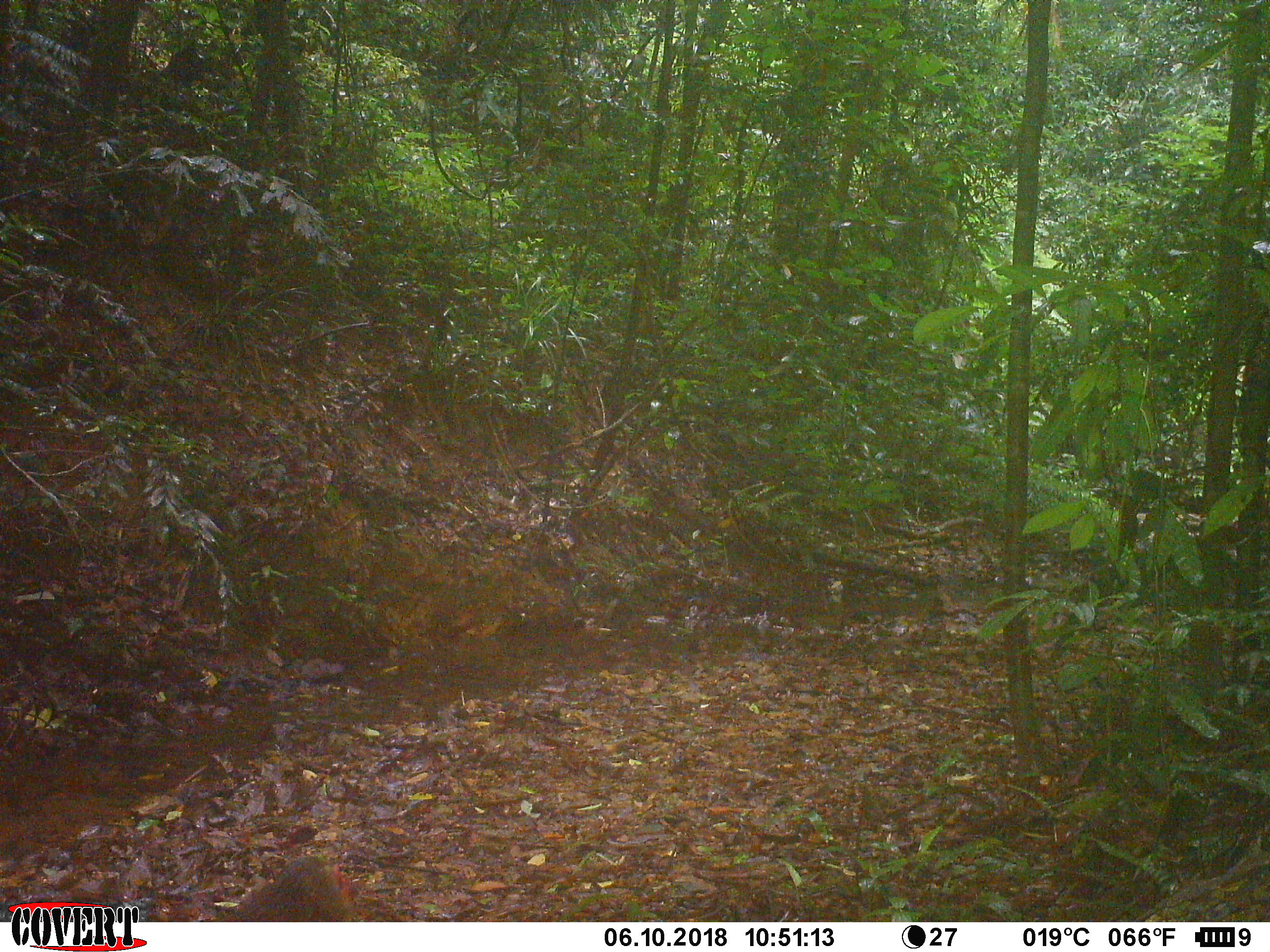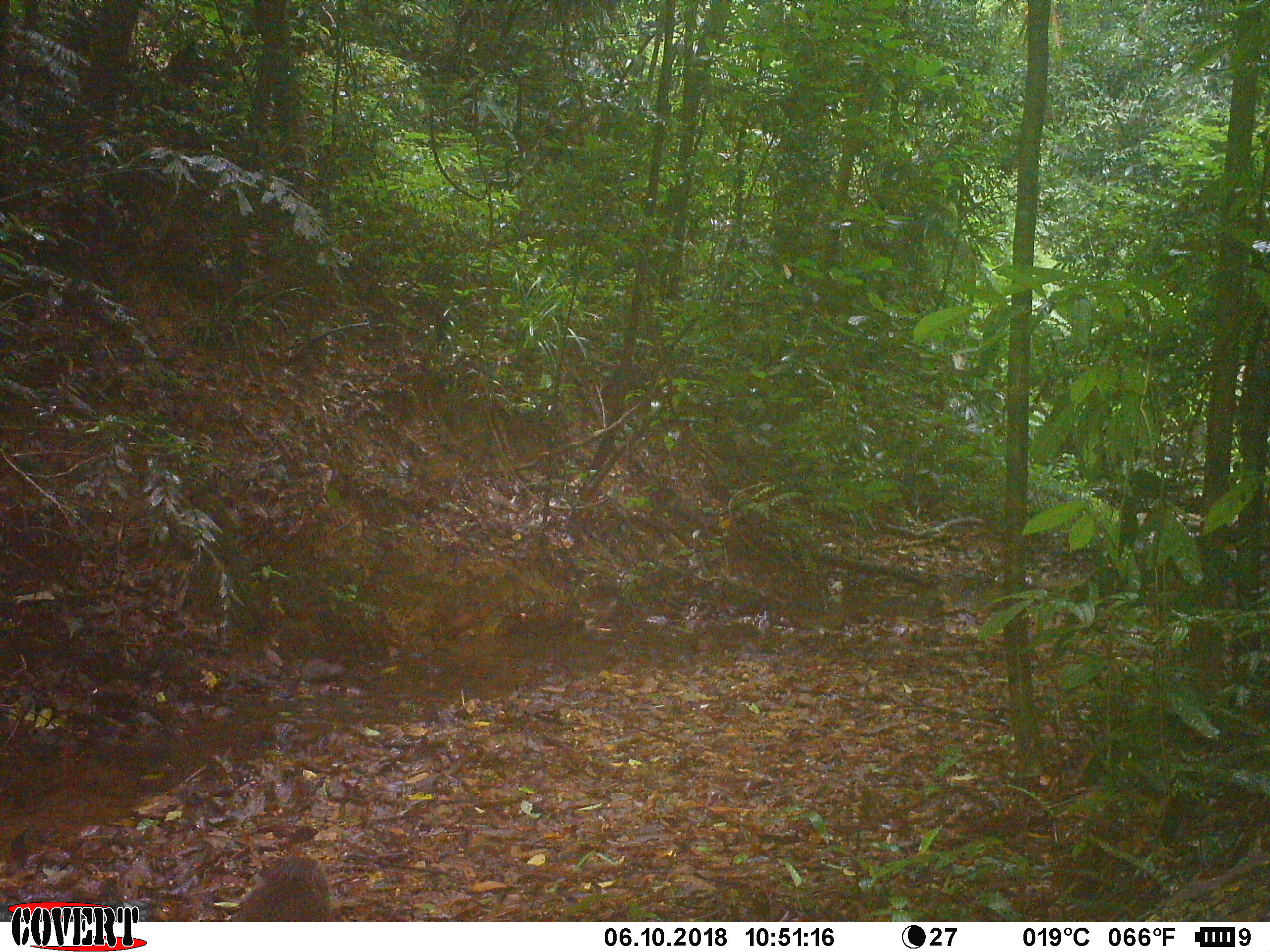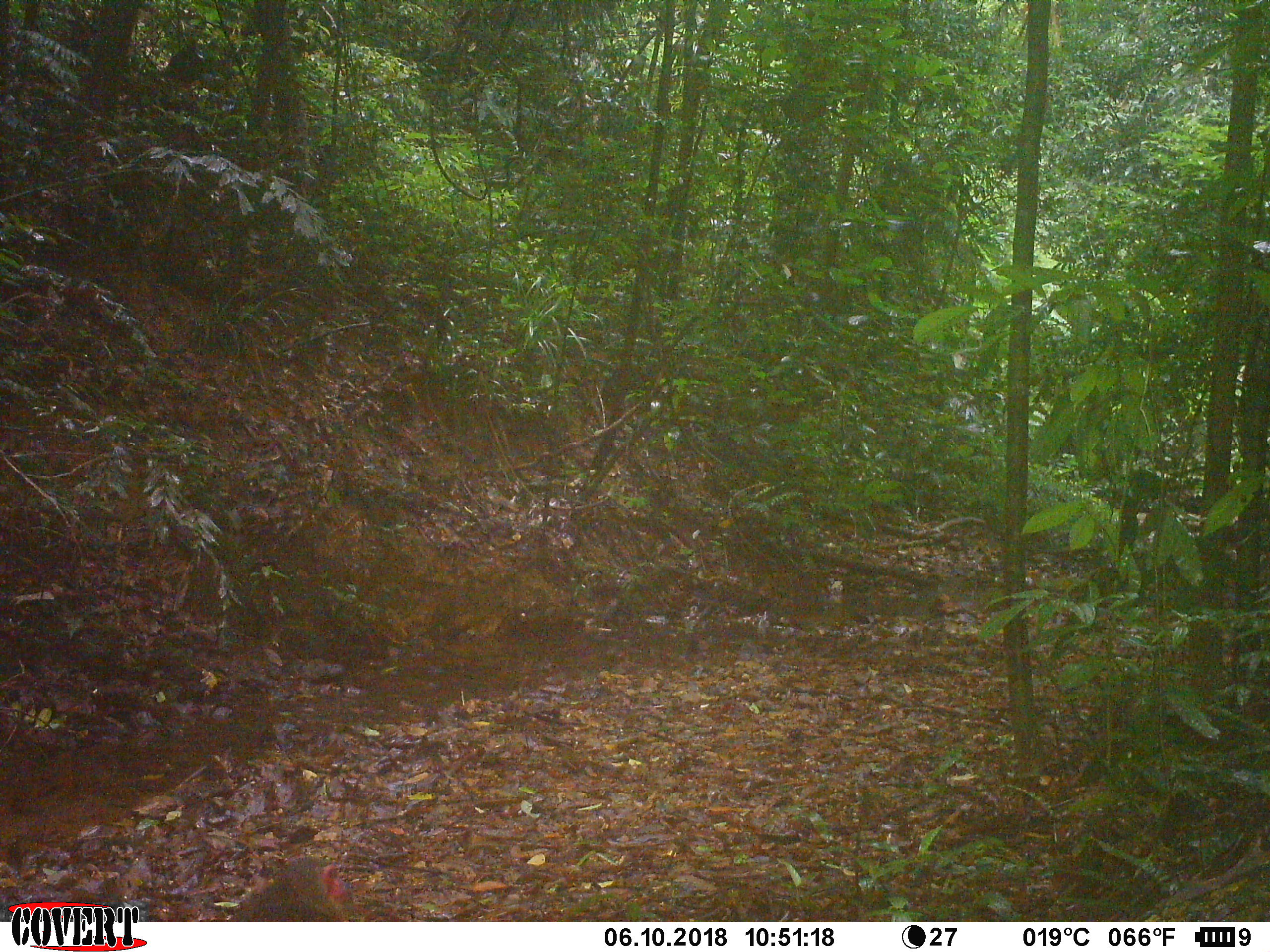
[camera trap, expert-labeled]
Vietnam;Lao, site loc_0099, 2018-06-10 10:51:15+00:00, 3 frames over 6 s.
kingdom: Animalia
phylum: Chordata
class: Mammalia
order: Primates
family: Cercopithecidae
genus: Macaca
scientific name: Macaca arctoides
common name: stump-tailed macaque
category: stump tailed macaque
Stump tailed macaque (stump-tailed macaque) (Macaca arctoides). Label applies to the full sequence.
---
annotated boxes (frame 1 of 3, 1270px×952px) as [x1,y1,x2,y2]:
stump tailed macaque: [230,855,350,922]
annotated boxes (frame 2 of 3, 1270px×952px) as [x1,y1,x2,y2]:
stump tailed macaque: [227,850,331,922]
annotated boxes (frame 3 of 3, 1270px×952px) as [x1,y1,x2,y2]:
stump tailed macaque: [228,856,354,922]